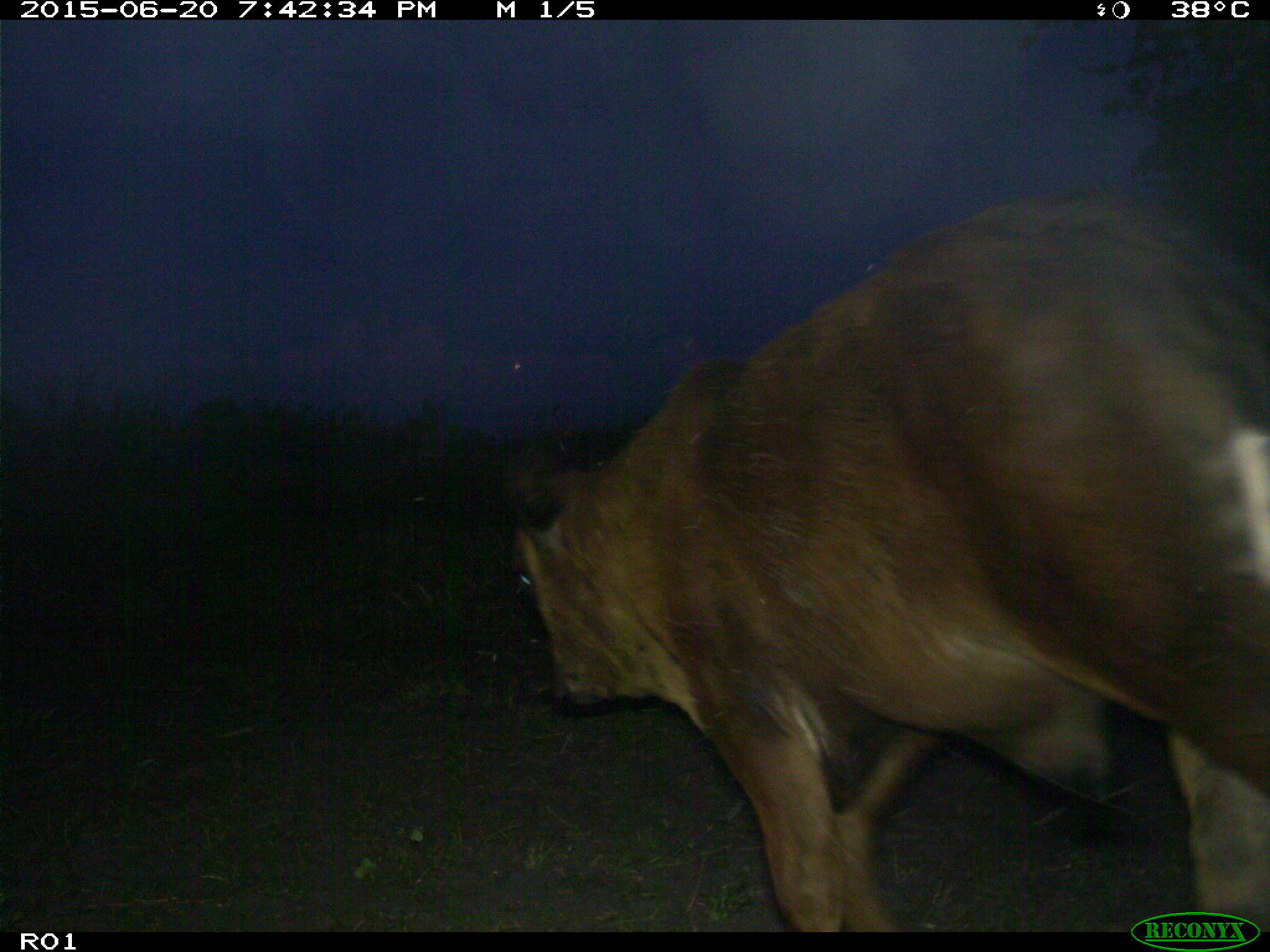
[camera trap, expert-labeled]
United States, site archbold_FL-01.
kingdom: Animalia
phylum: Chordata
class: Mammalia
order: Artiodactyla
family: Bovidae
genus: Bos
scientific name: Bos taurus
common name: domestic cow